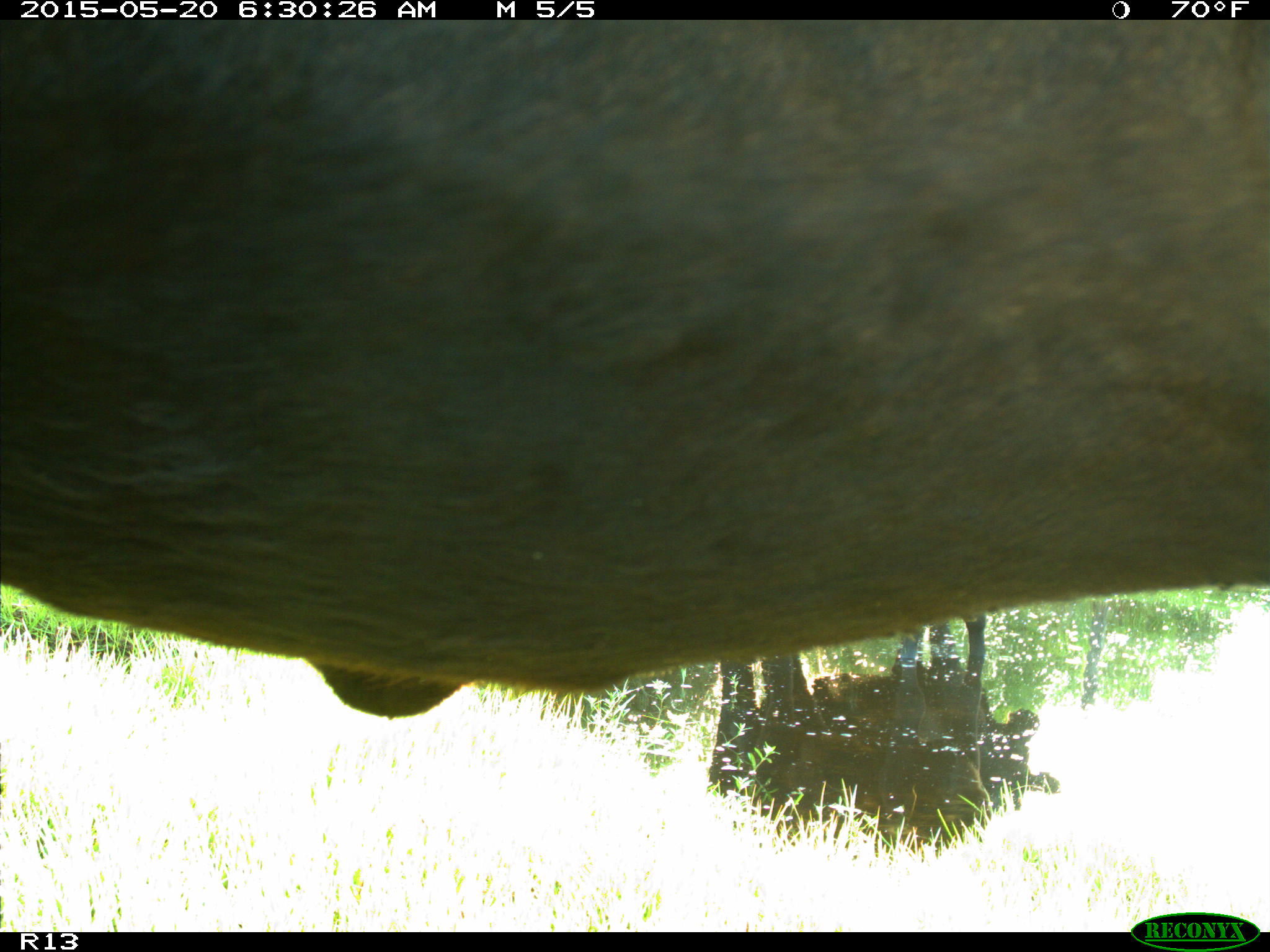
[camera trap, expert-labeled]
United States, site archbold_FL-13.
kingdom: Animalia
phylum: Chordata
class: Mammalia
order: Artiodactyla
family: Bovidae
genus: Bos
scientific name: Bos taurus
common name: domestic cow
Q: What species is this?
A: Bos taurus (domestic cow).